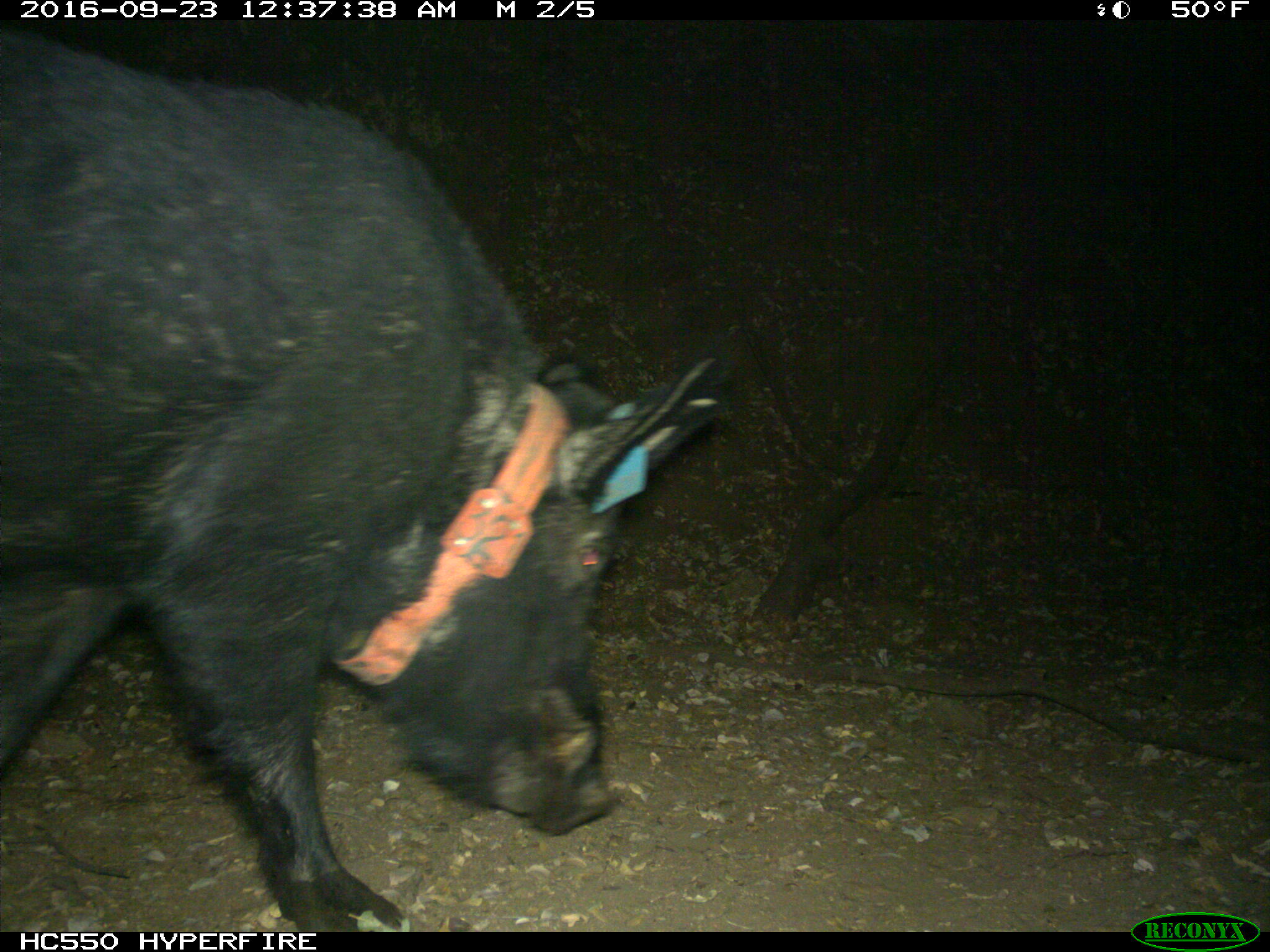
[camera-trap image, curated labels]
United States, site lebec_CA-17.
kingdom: Animalia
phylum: Chordata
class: Mammalia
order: Artiodactyla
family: Suidae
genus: Sus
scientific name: Sus scrofa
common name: wild boar